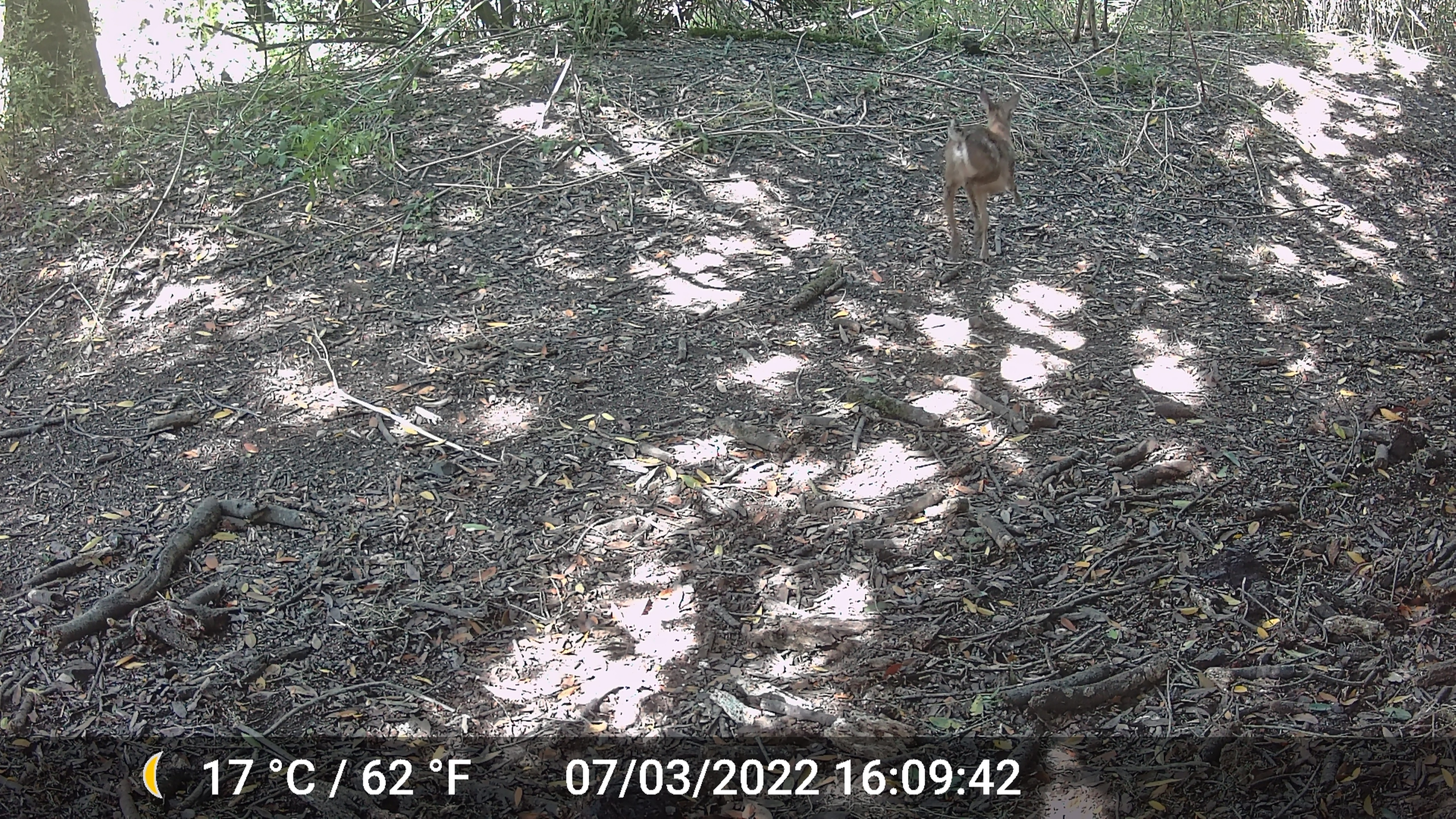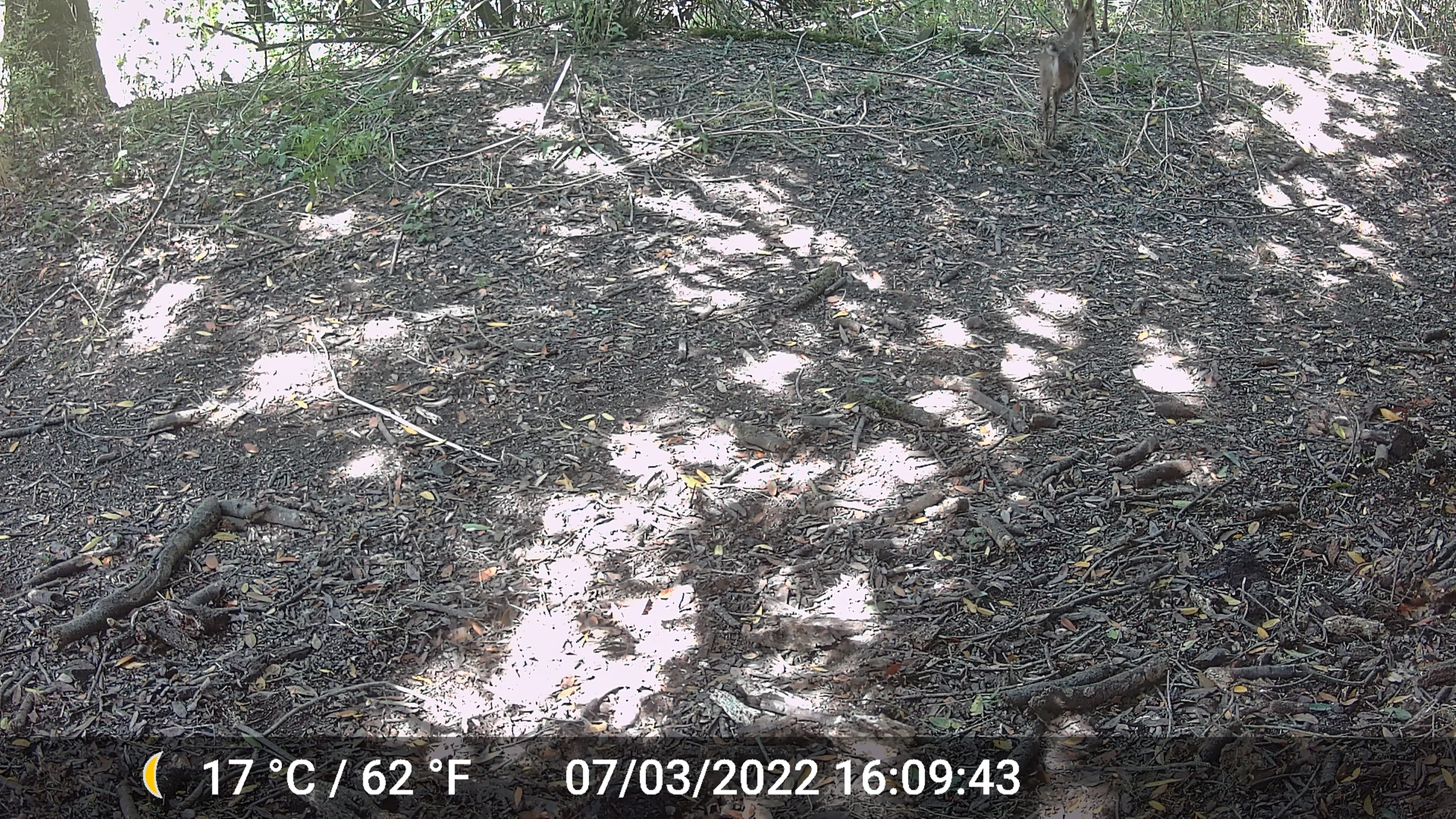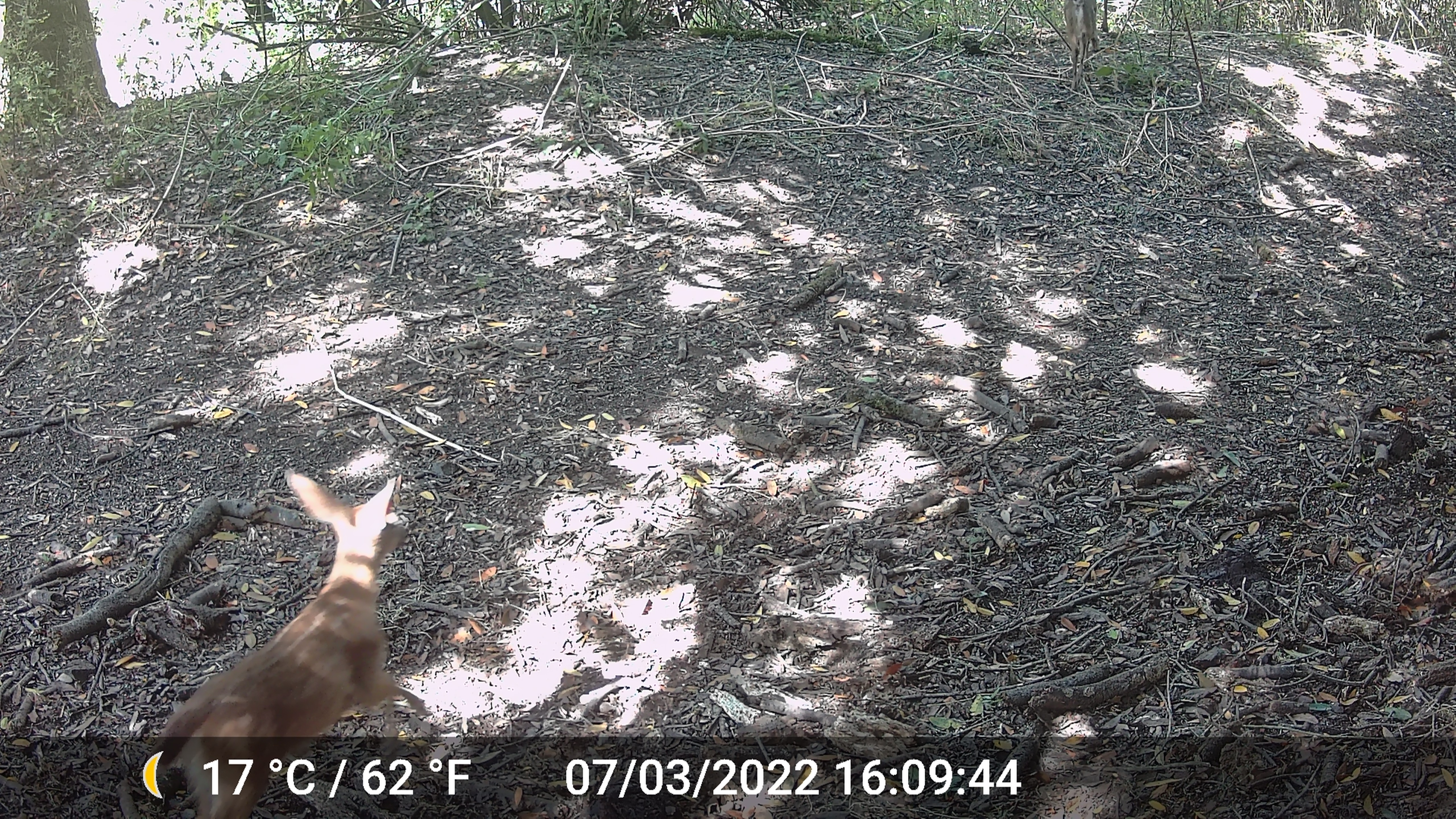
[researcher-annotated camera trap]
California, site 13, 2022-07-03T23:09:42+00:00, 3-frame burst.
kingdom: Animalia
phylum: Chordata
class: Mammalia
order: Artiodactyla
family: Cervidae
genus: Odocoileus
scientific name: Odocoileus hemionus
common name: mule deer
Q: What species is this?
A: Mule deer (Odocoileus hemionus).